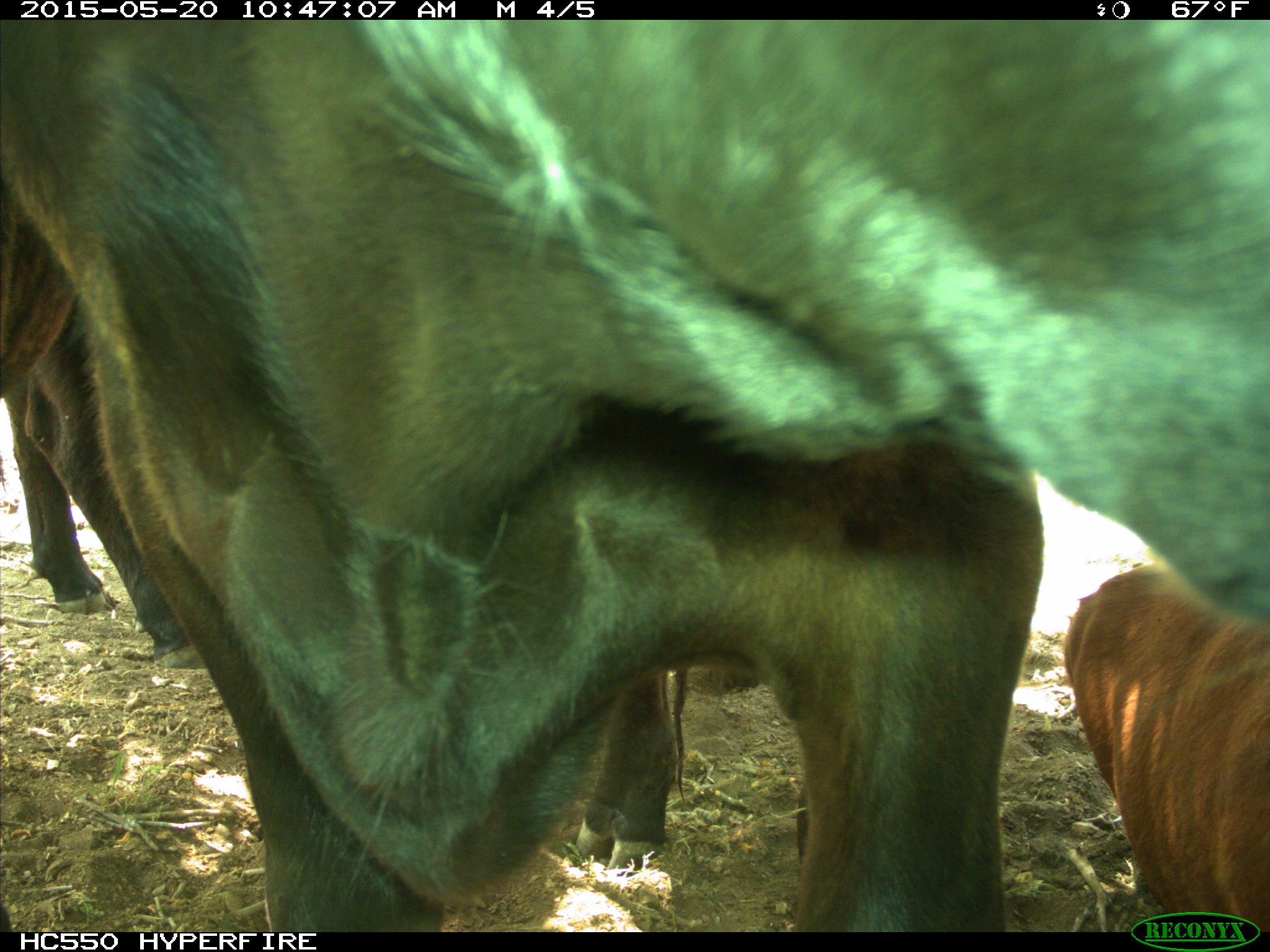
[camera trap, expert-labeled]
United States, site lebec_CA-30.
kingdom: Animalia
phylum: Chordata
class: Mammalia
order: Artiodactyla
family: Bovidae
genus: Bos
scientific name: Bos taurus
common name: domestic cow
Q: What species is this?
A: Bos taurus (domestic cow).